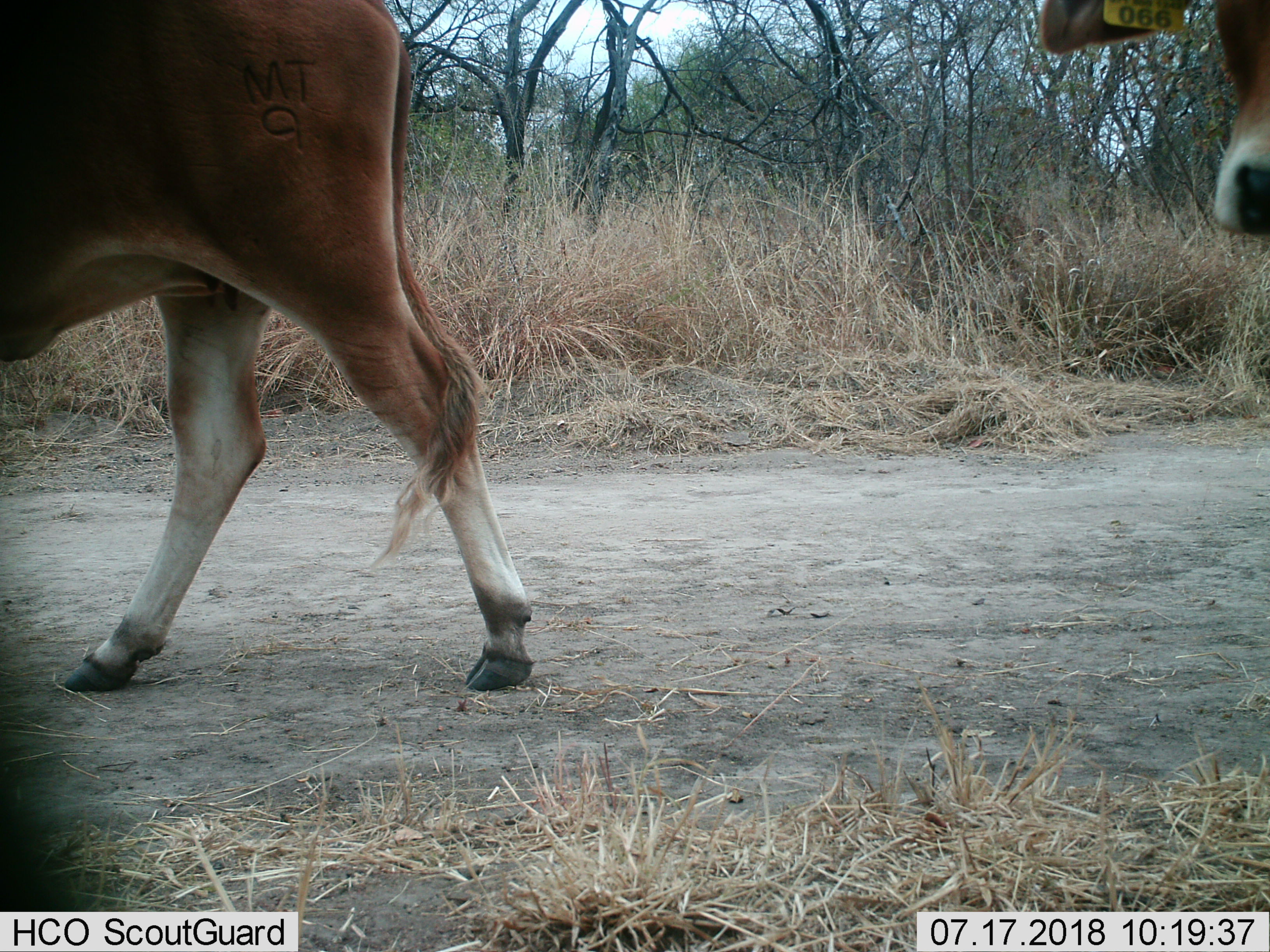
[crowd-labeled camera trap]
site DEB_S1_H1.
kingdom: Animalia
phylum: Chordata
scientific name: Vertebrata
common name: domestic animal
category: domesticanimal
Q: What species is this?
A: Domesticanimal (domestic animal) (Vertebrata).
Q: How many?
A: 2.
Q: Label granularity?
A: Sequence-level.